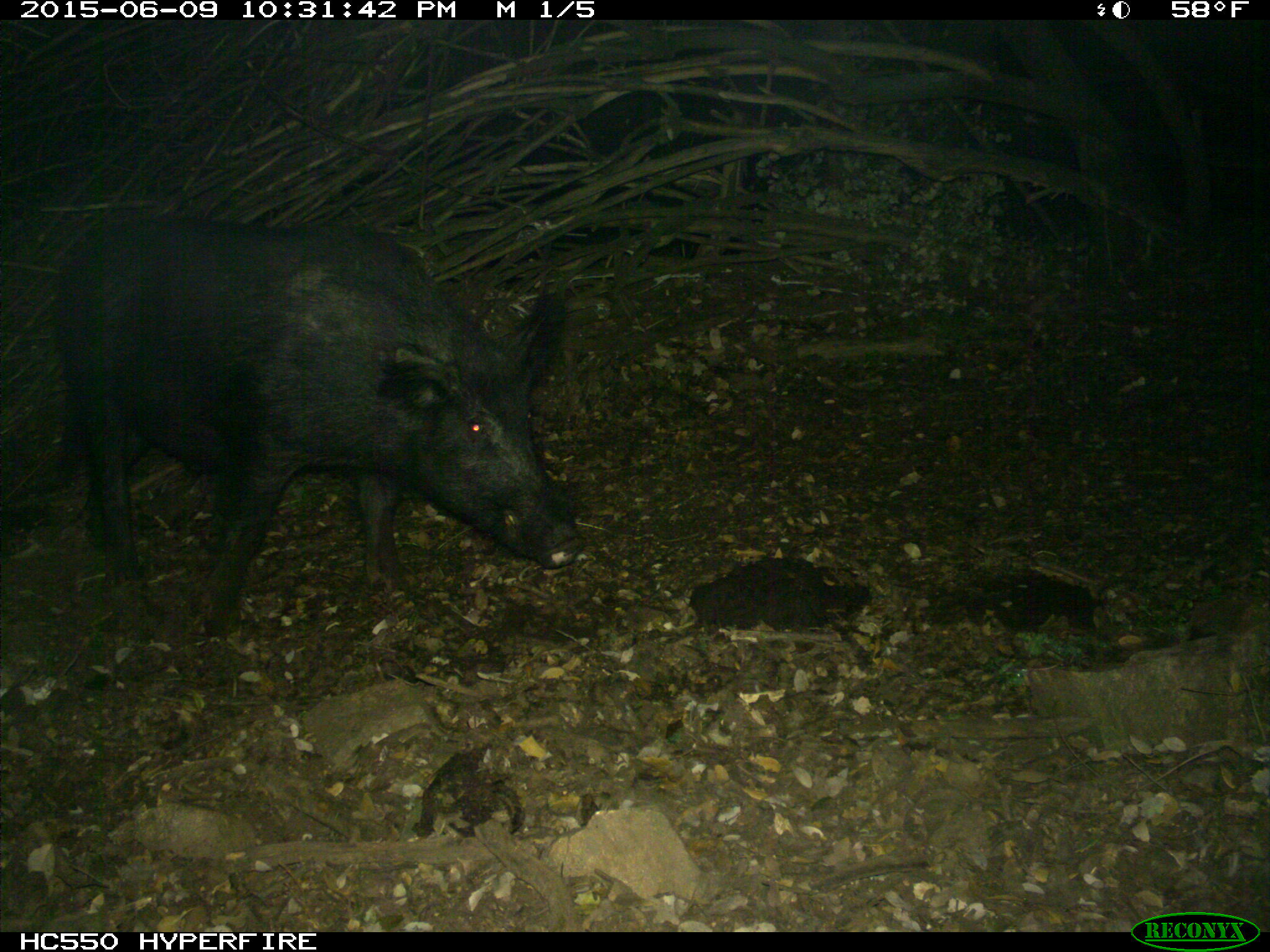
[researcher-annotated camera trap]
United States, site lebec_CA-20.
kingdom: Animalia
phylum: Chordata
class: Mammalia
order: Artiodactyla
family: Suidae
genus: Sus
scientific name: Sus scrofa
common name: wild boar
Sus scrofa (wild boar).